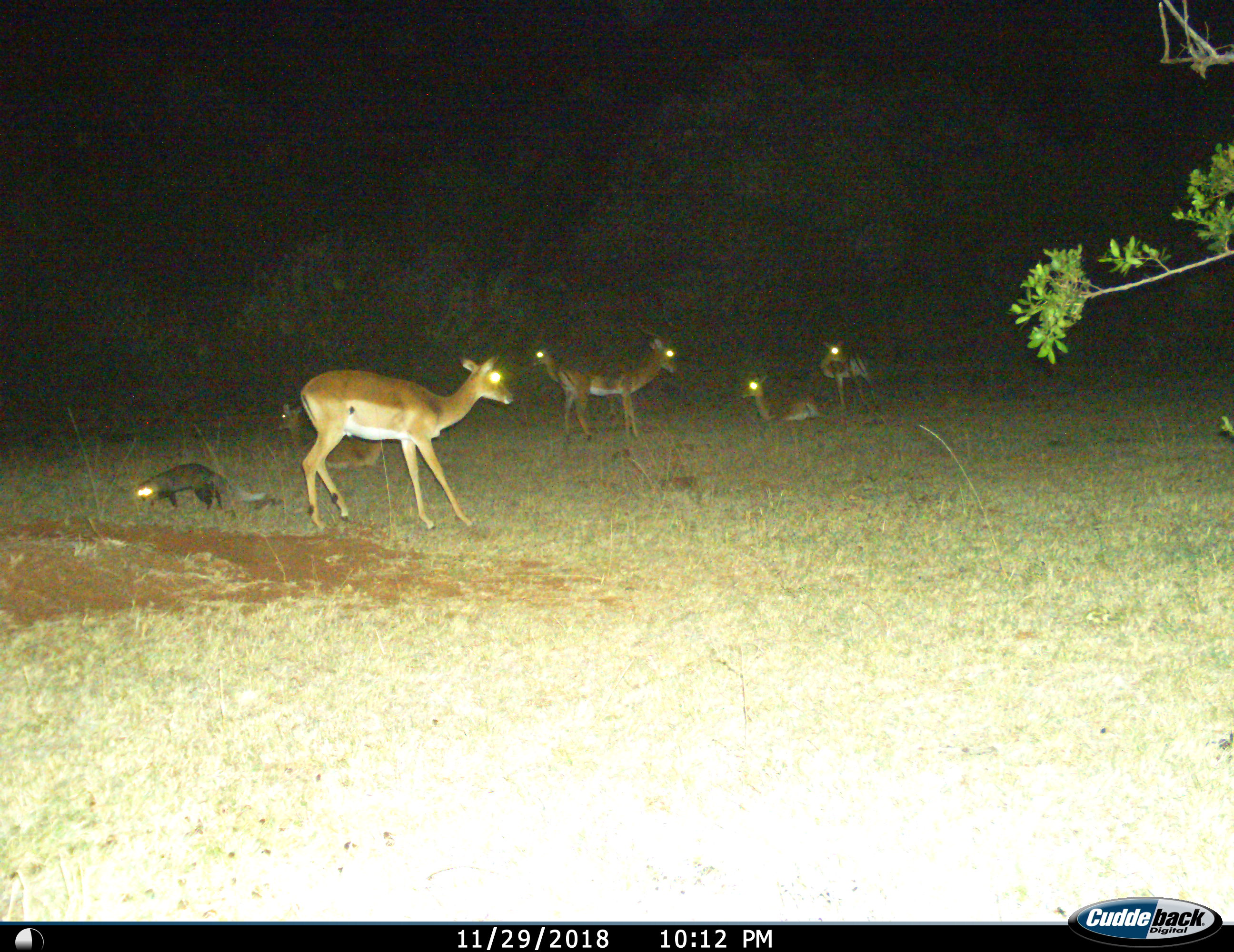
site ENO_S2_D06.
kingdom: Animalia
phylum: Chordata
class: Mammalia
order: Artiodactyla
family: Bovidae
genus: Aepyceros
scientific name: Aepyceros melampus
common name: impala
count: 6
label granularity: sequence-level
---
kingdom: Animalia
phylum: Chordata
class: Mammalia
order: Carnivora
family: Herpestidae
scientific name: Herpestidae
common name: mongoose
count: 1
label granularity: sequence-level